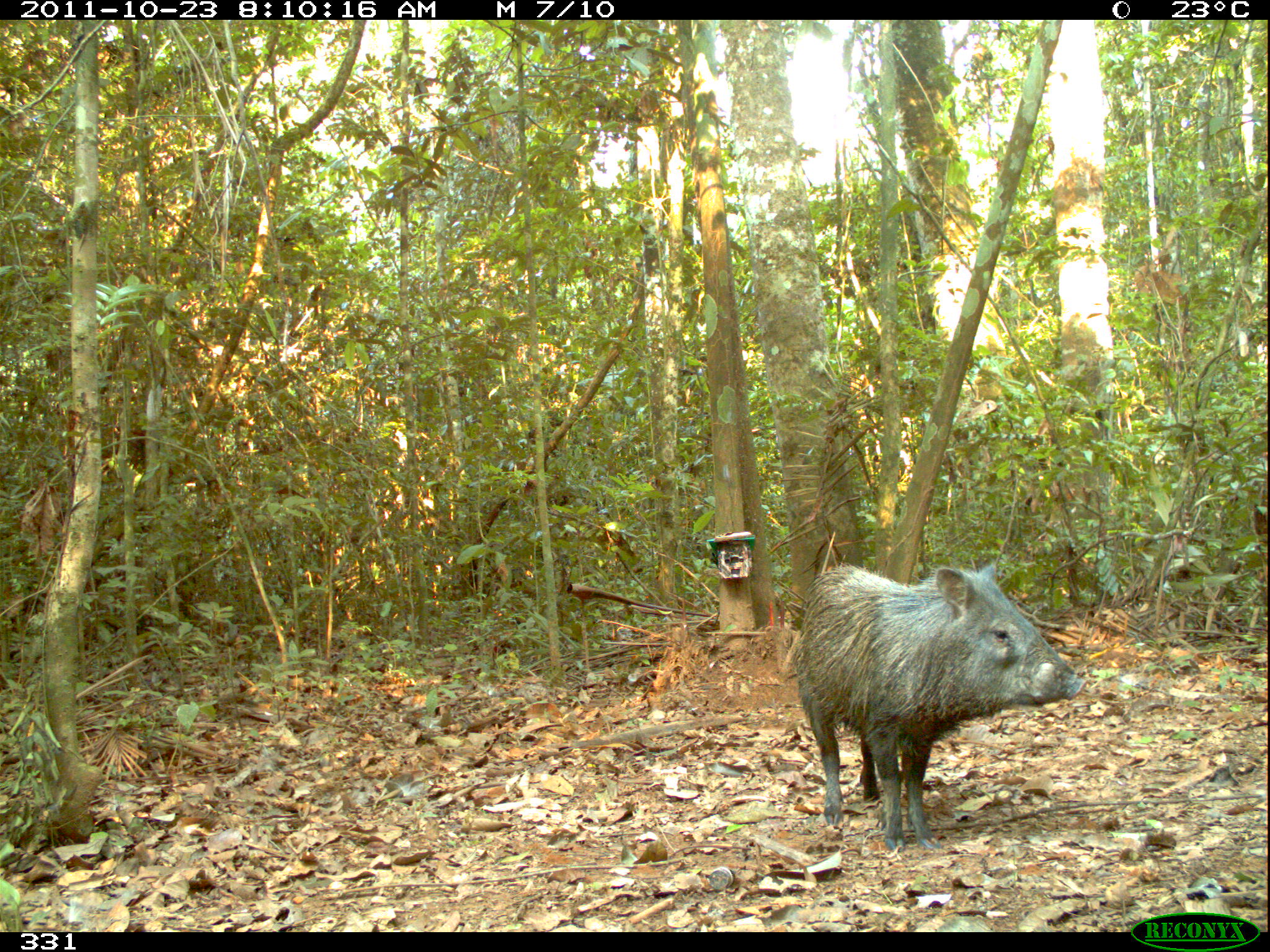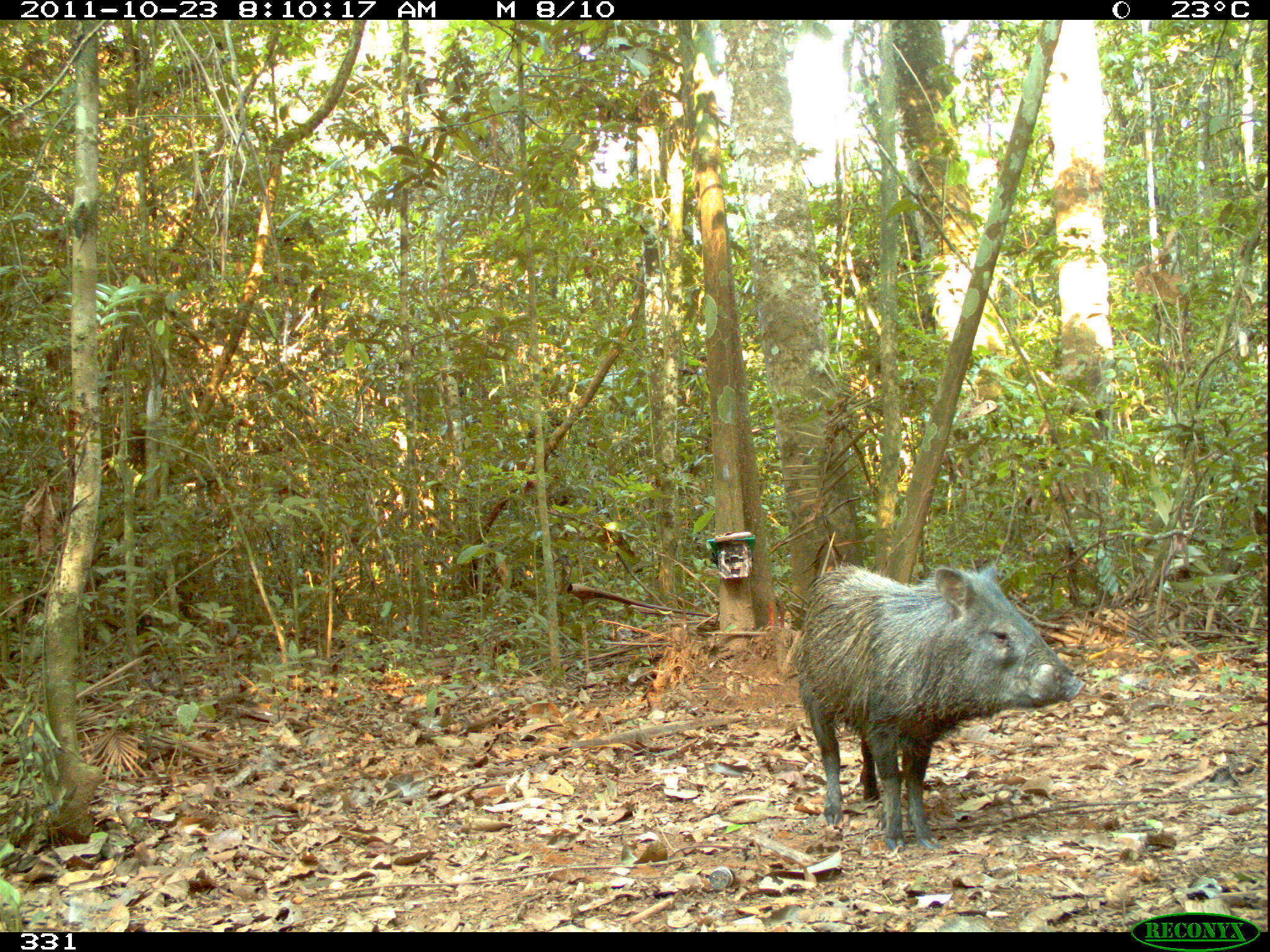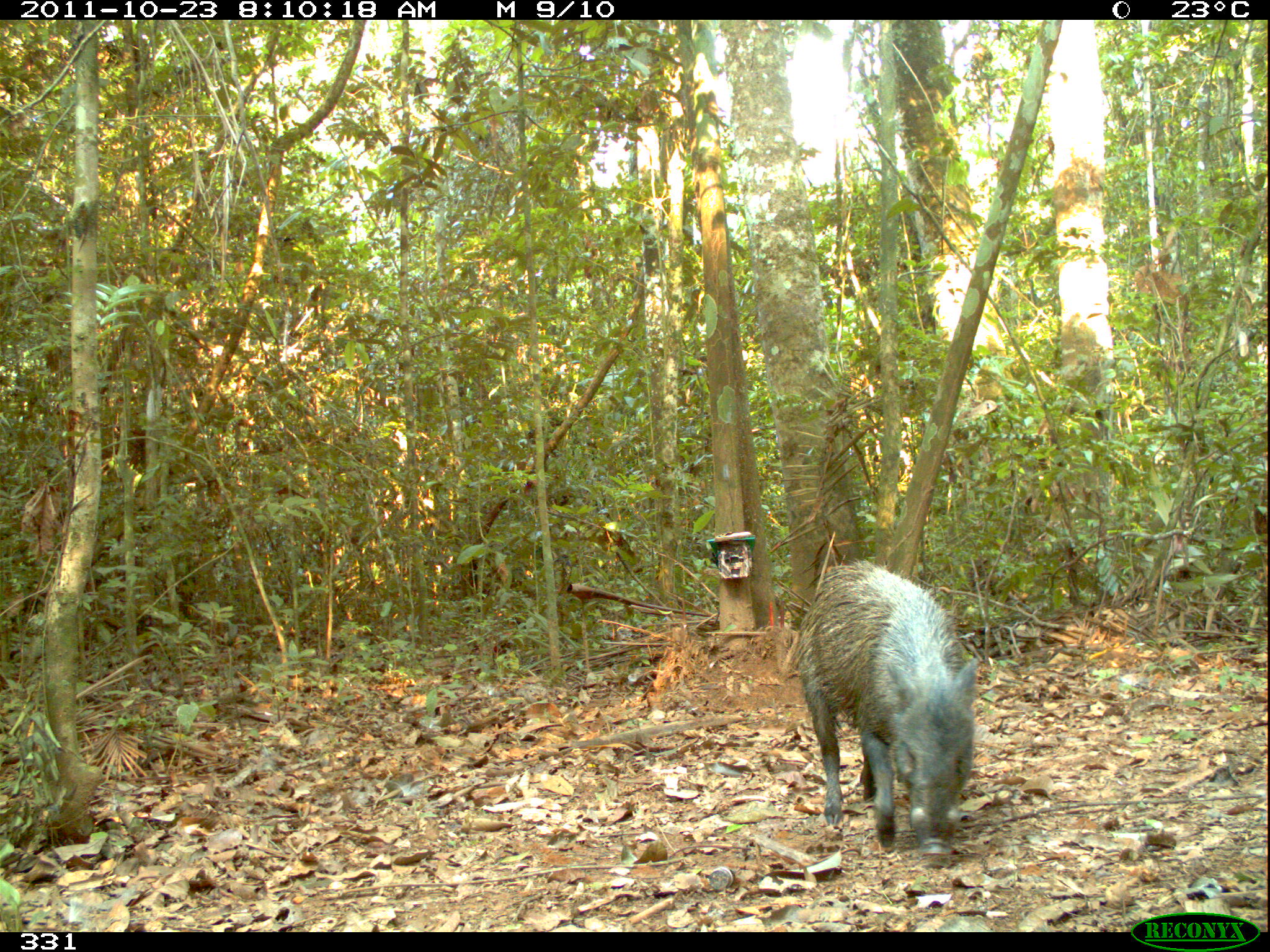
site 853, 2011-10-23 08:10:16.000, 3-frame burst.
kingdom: Animalia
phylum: Chordata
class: Mammalia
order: Artiodactyla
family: Tayassuidae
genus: Pecari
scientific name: Pecari tajacu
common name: collared peccary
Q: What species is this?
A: Pecari tajacu (collared peccary).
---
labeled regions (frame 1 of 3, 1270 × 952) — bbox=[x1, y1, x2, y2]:
pecari tajacu: bbox=[791, 559, 1087, 852]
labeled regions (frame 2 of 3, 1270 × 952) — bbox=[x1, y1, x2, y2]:
pecari tajacu: bbox=[793, 559, 1087, 852]